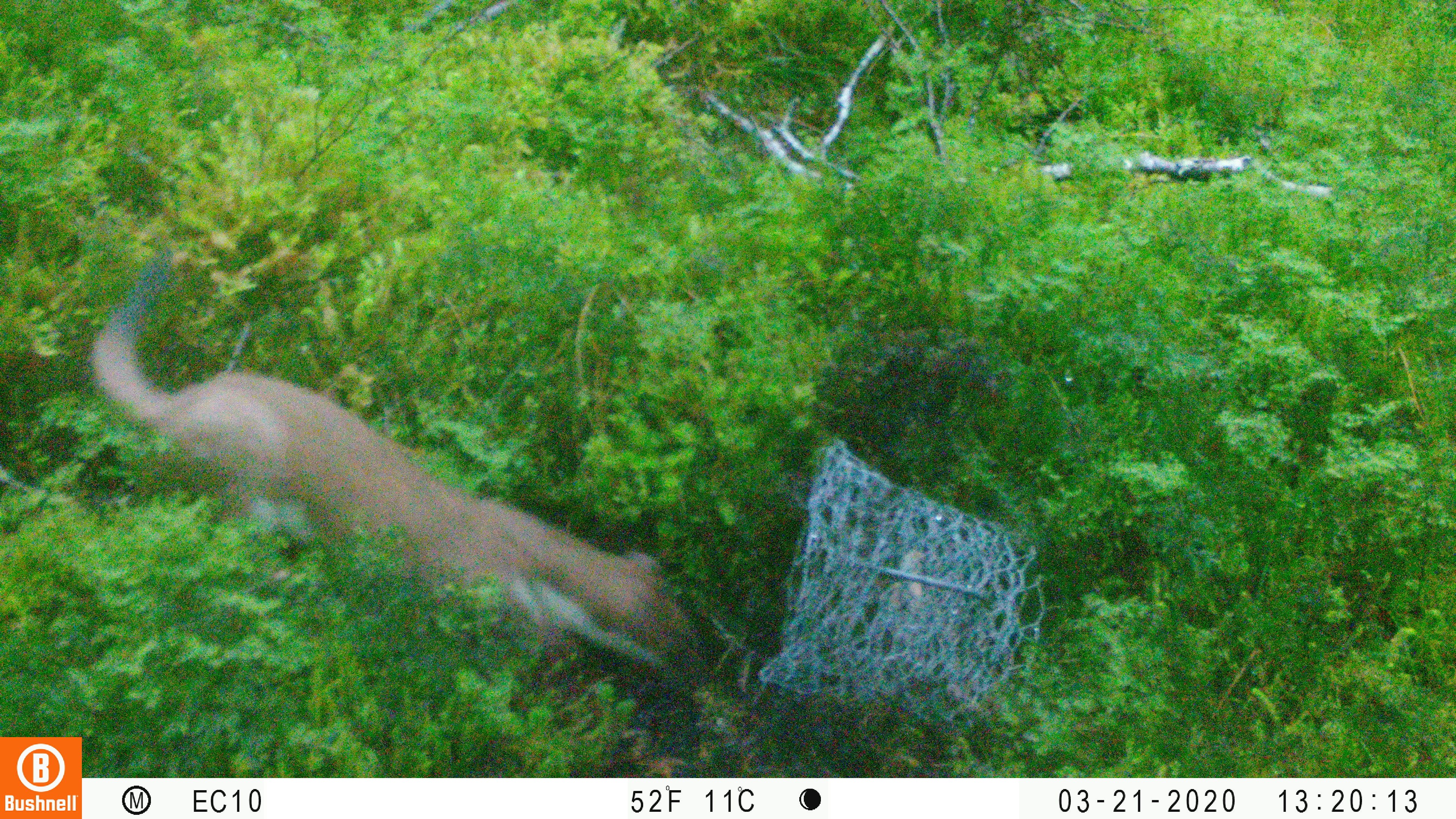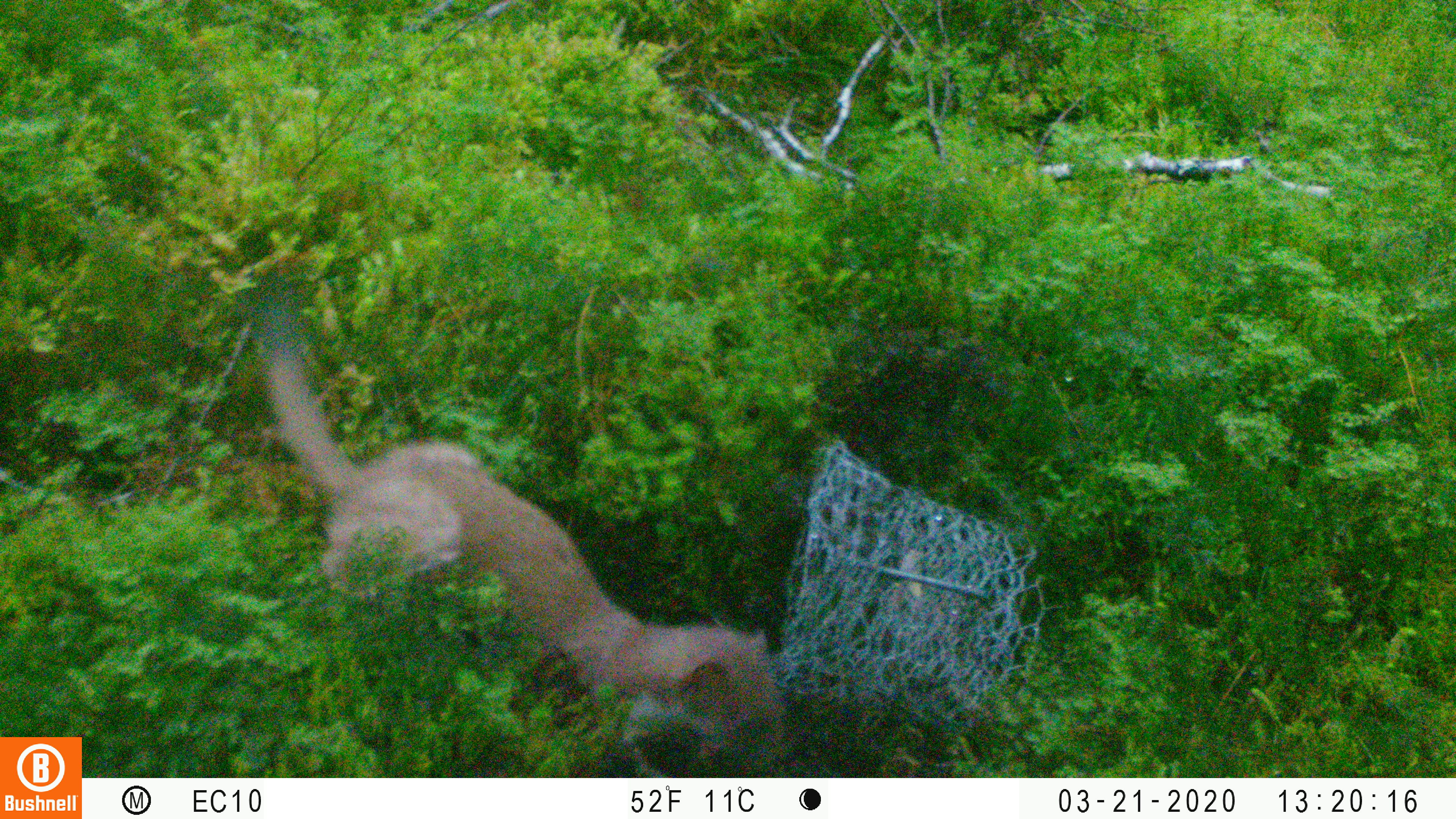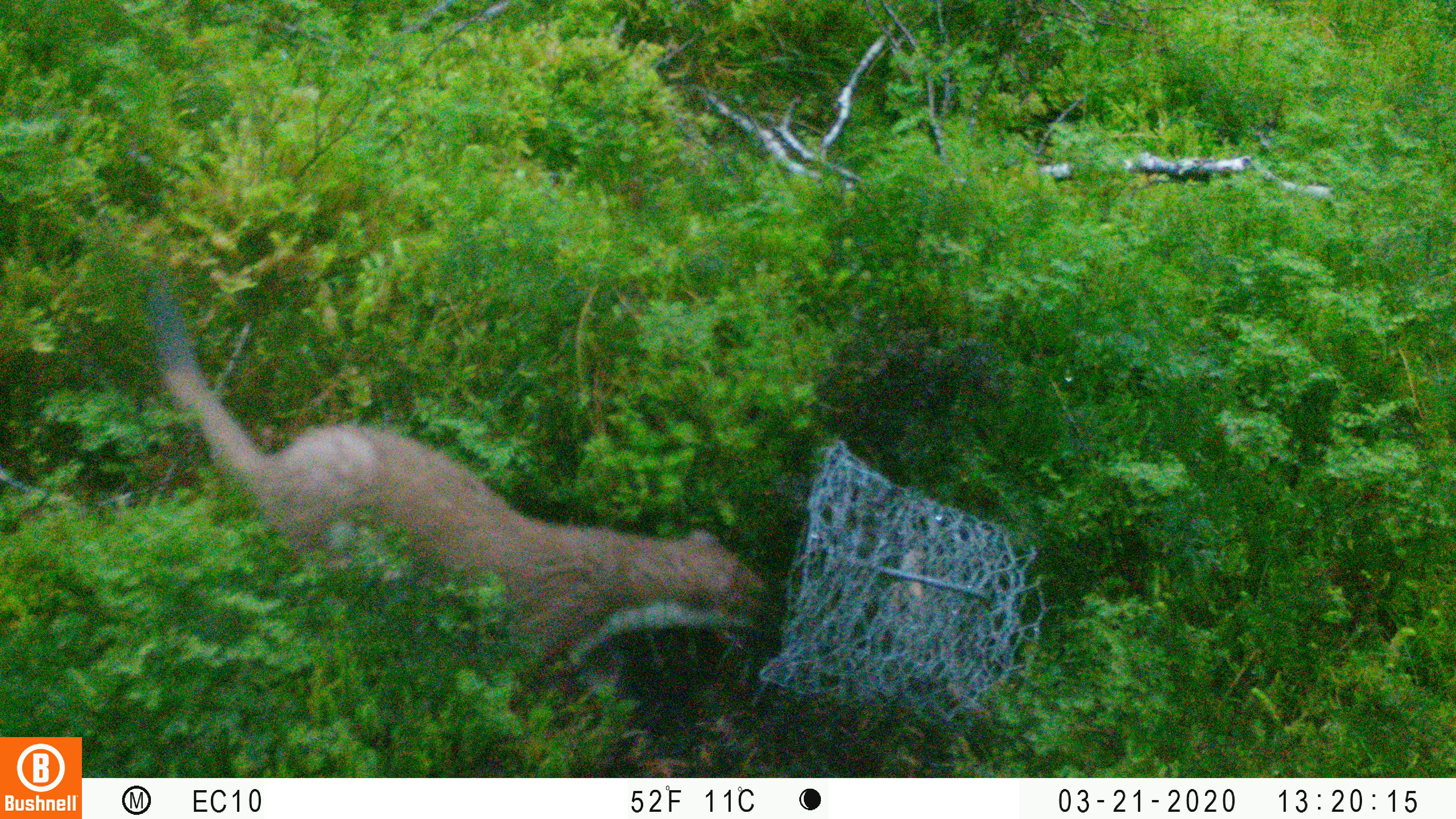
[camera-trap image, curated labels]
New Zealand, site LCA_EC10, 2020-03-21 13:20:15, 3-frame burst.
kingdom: Animalia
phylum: Chordata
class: Mammalia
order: Carnivora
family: Mustelidae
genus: Mustela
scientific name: Mustela erminea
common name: stoat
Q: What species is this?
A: Stoat (Mustela erminea).